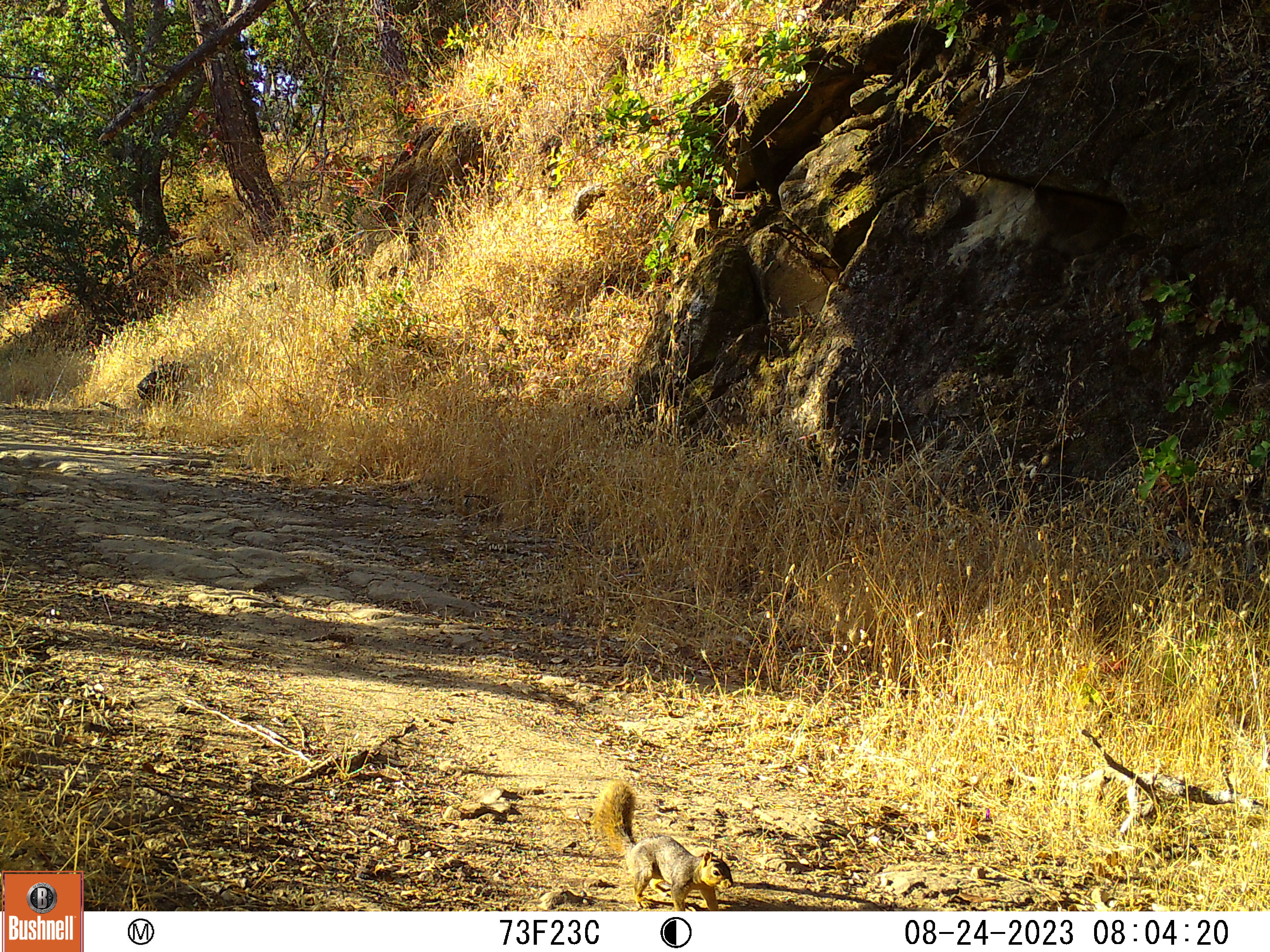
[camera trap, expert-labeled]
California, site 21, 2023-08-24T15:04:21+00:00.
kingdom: Animalia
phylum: Chordata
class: Mammalia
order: Rodentia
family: Sciuridae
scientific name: Sciuridae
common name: squirrel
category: unknown squirrel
Unknown squirrel (squirrel) (Sciuridae).